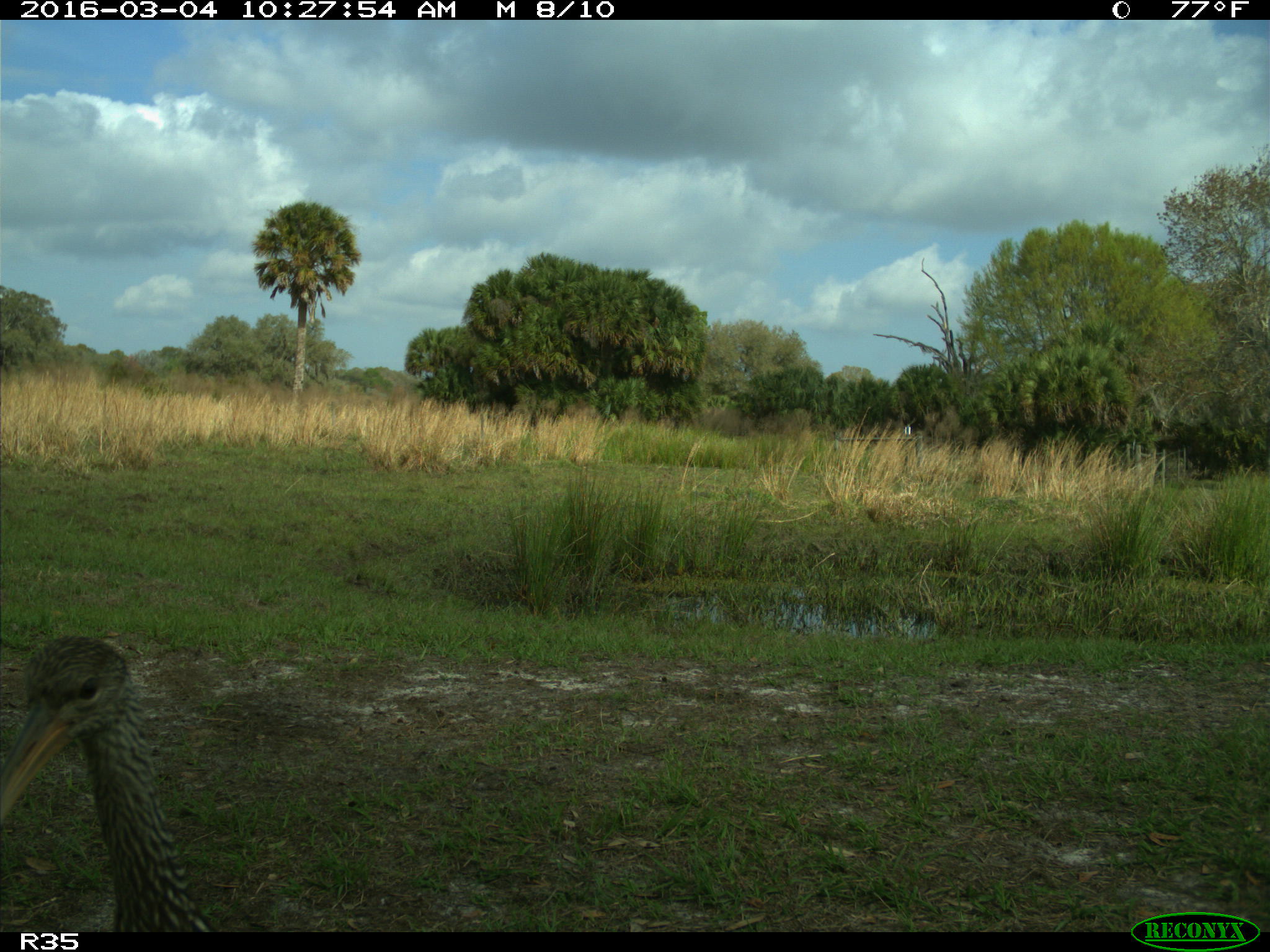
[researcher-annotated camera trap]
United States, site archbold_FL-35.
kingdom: Animalia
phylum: Chordata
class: Aves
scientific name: Aves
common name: birds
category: unidentified bird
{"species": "unidentified bird (birds) (Aves)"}